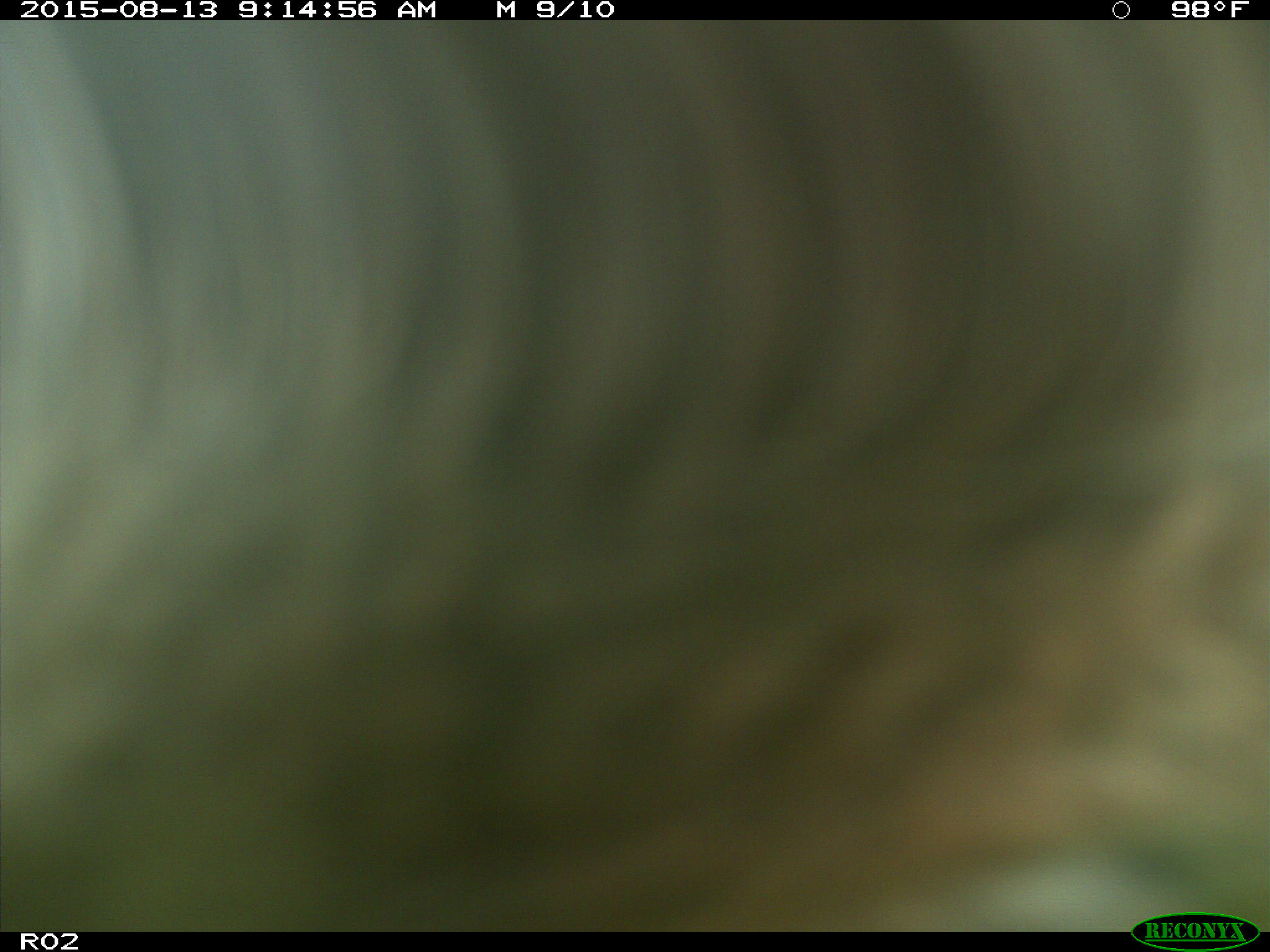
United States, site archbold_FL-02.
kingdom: Animalia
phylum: Chordata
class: Mammalia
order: Artiodactyla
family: Bovidae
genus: Bos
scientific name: Bos taurus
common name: domestic cow